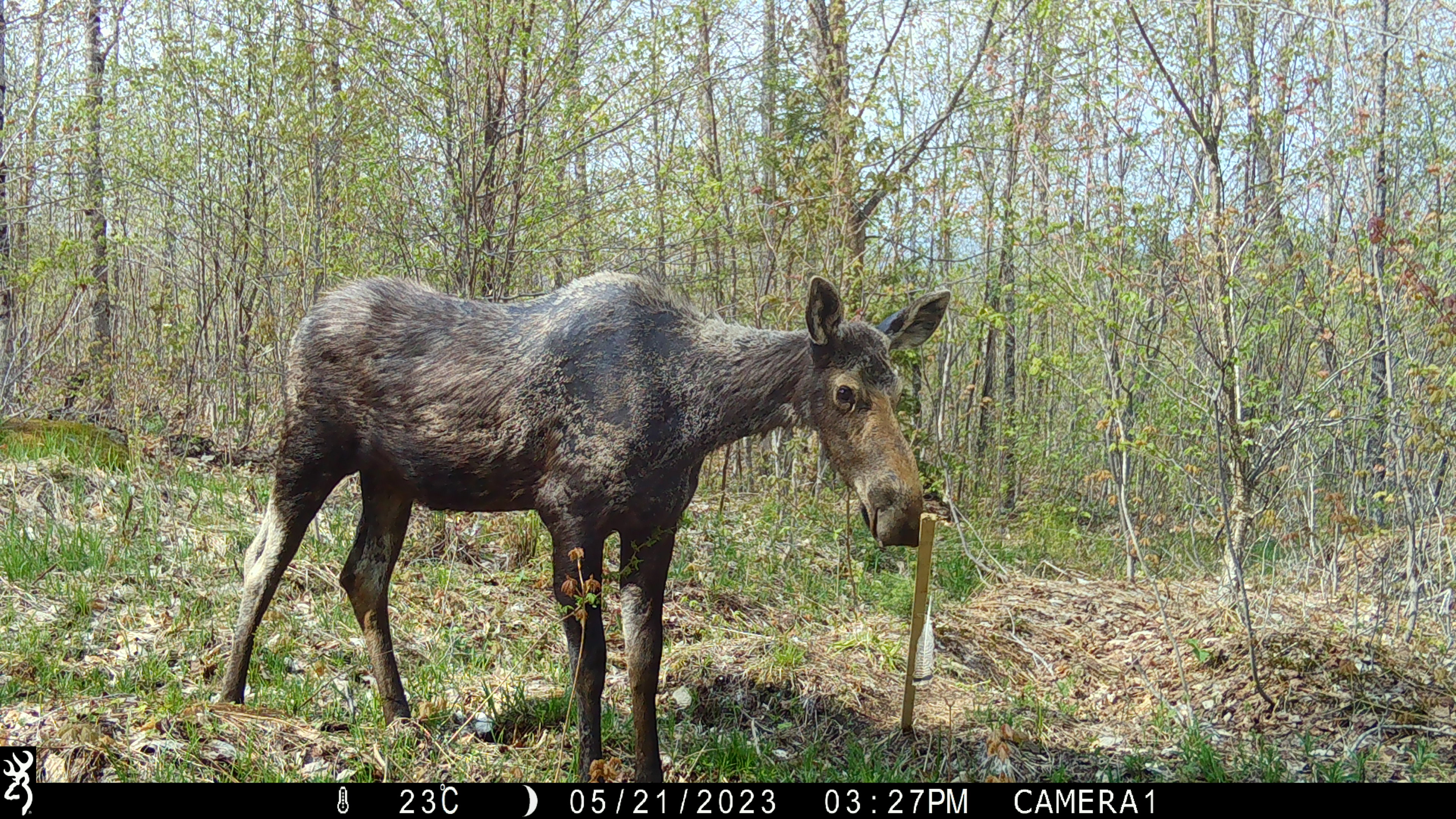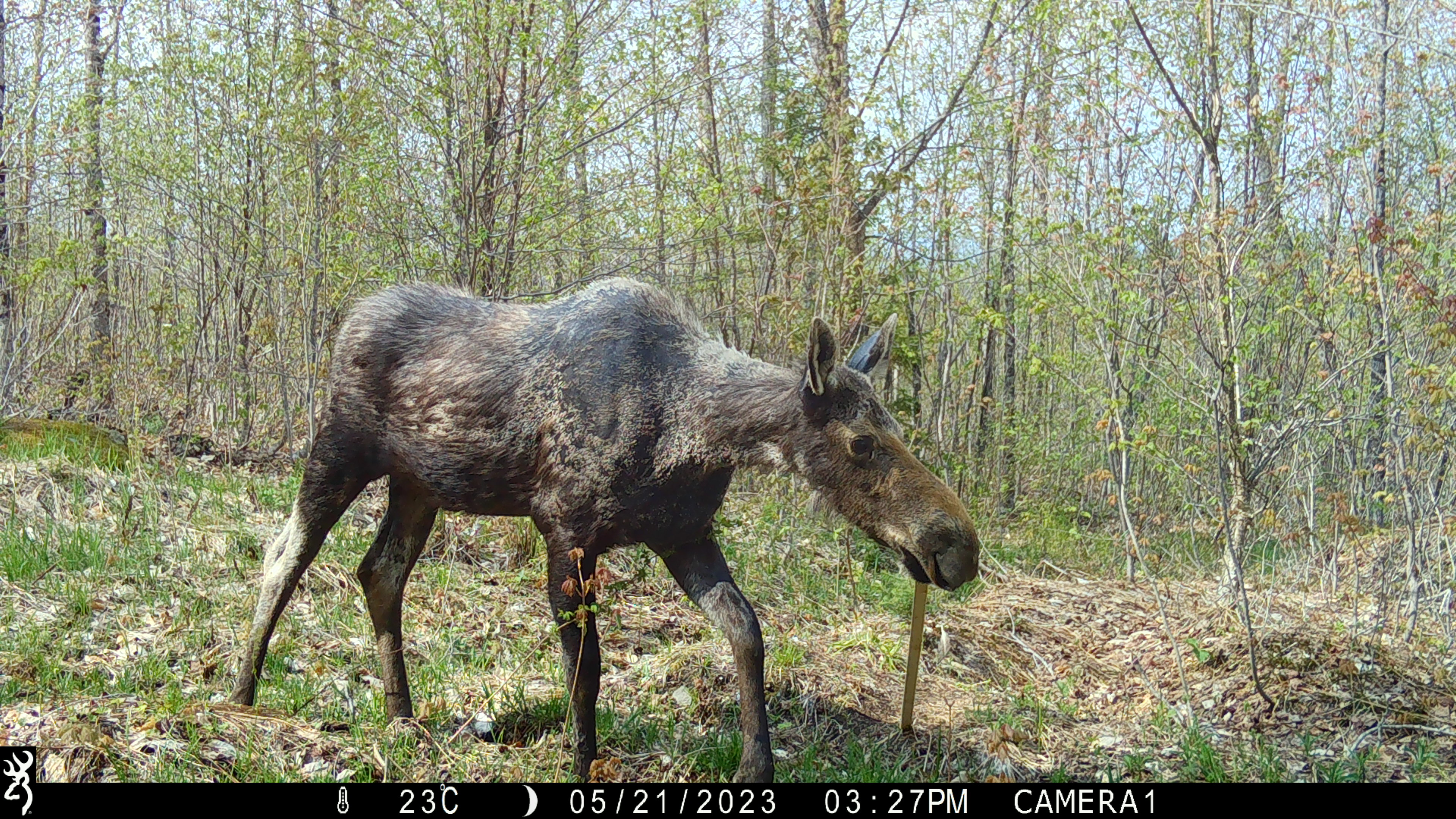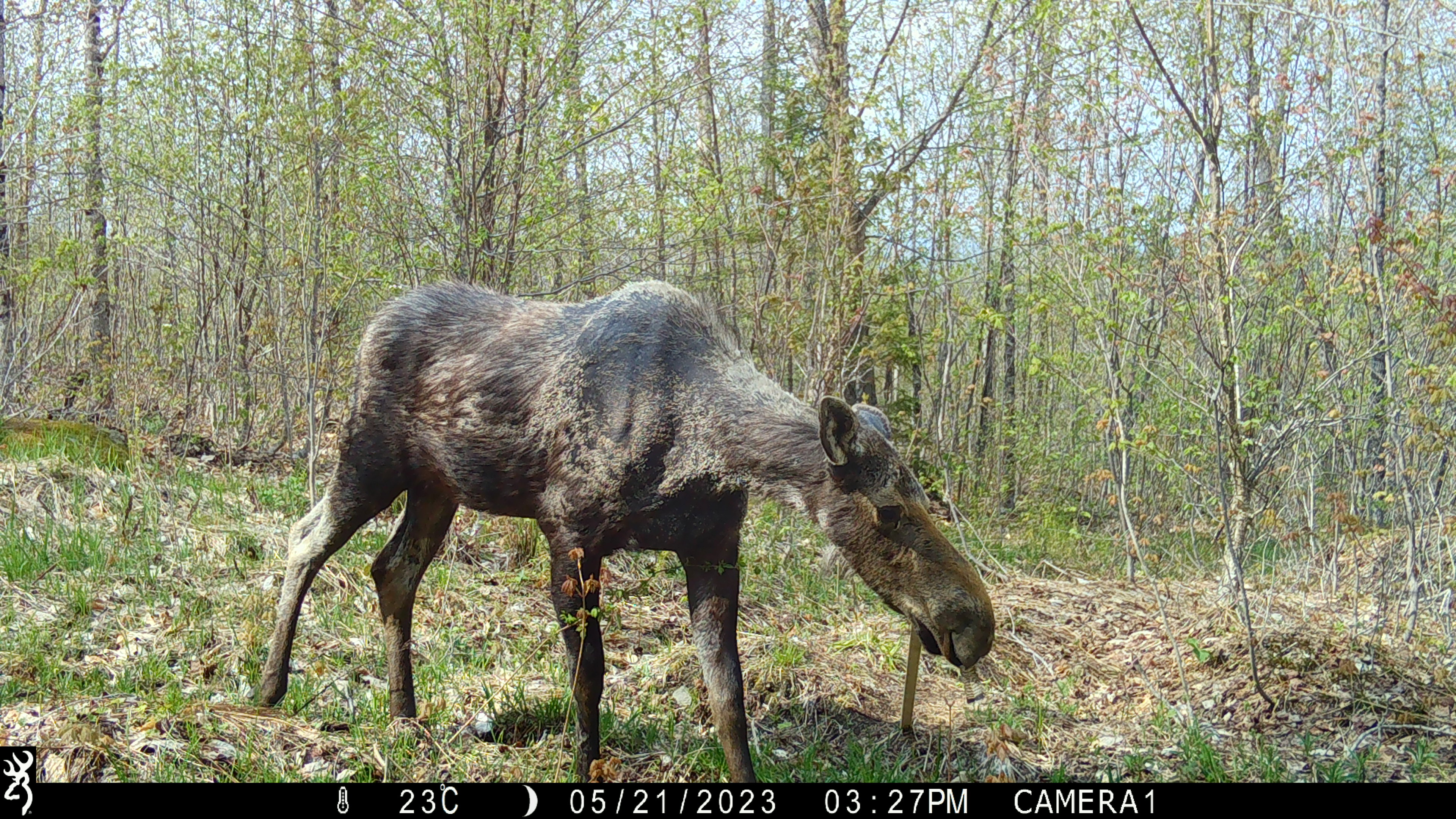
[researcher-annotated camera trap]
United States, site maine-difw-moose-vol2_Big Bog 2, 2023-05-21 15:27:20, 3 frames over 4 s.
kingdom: Animalia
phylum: Chordata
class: Mammalia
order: Artiodactyla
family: Cervidae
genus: Alces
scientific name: Alces alces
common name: moose